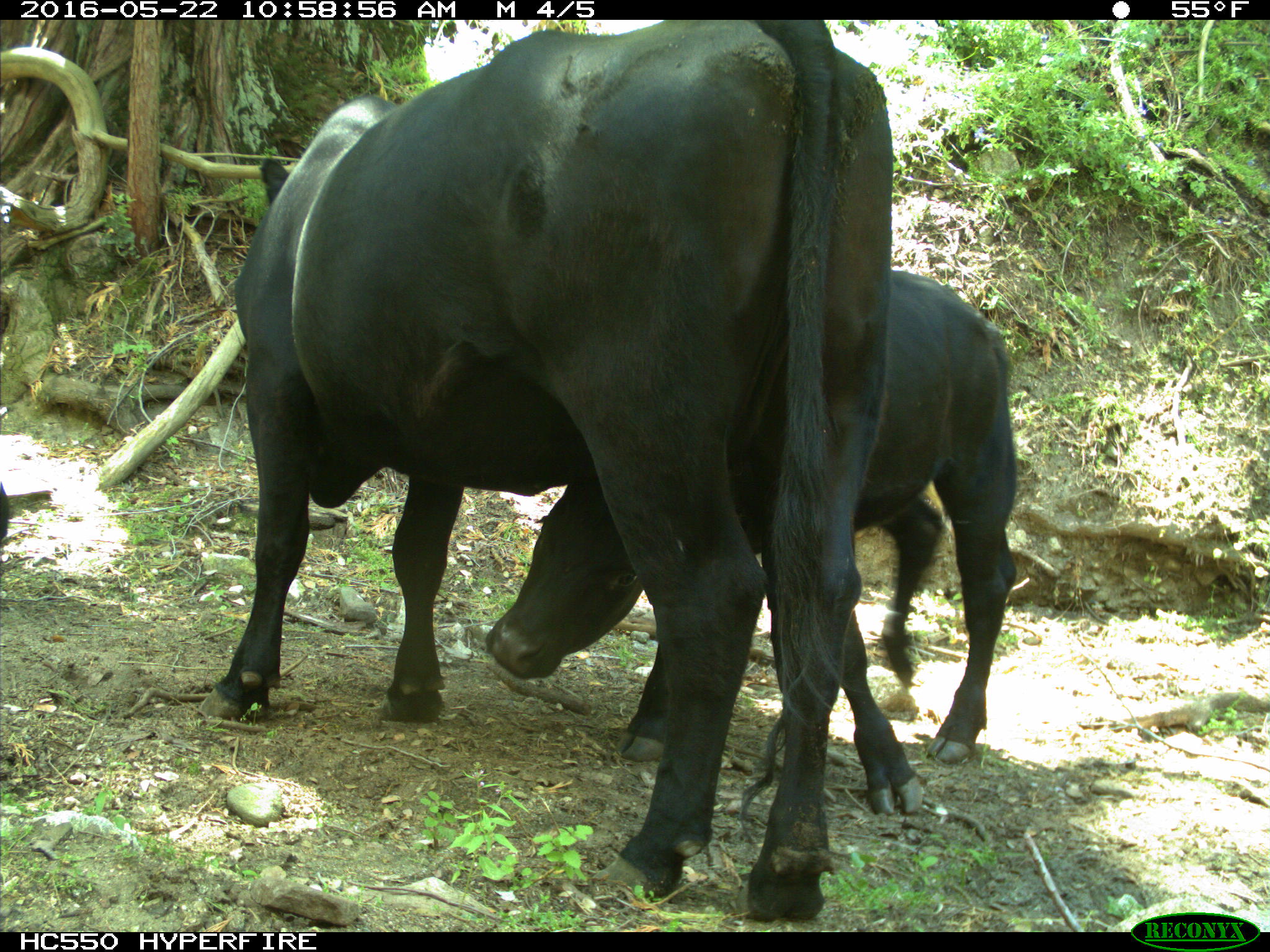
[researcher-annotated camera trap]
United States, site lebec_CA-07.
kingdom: Animalia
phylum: Chordata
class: Mammalia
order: Artiodactyla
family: Bovidae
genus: Bos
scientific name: Bos taurus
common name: domestic cow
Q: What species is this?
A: Bos taurus (domestic cow).